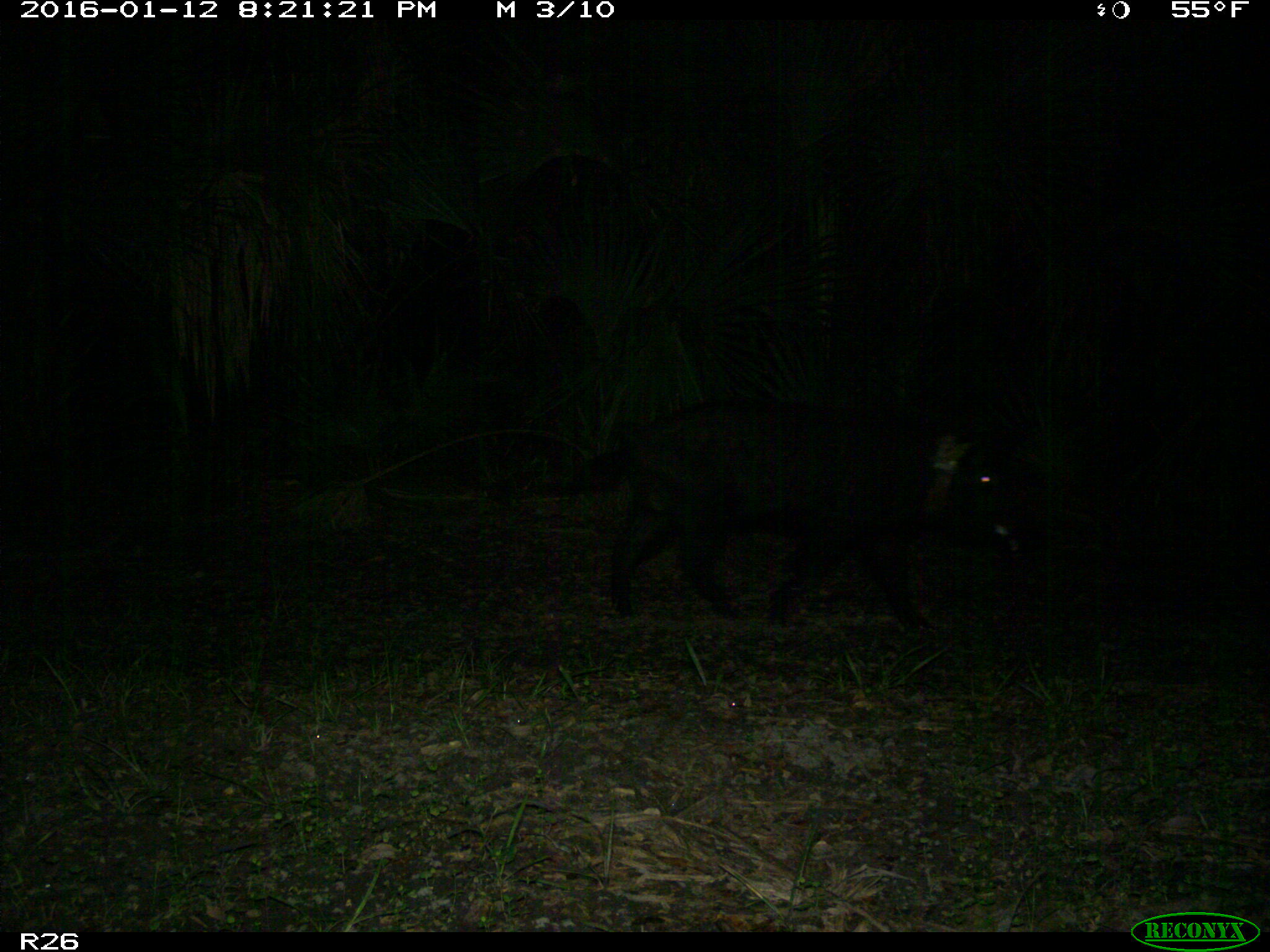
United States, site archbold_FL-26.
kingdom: Animalia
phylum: Chordata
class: Mammalia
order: Artiodactyla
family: Suidae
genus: Sus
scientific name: Sus scrofa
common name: wild boar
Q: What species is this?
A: Sus scrofa (wild boar).